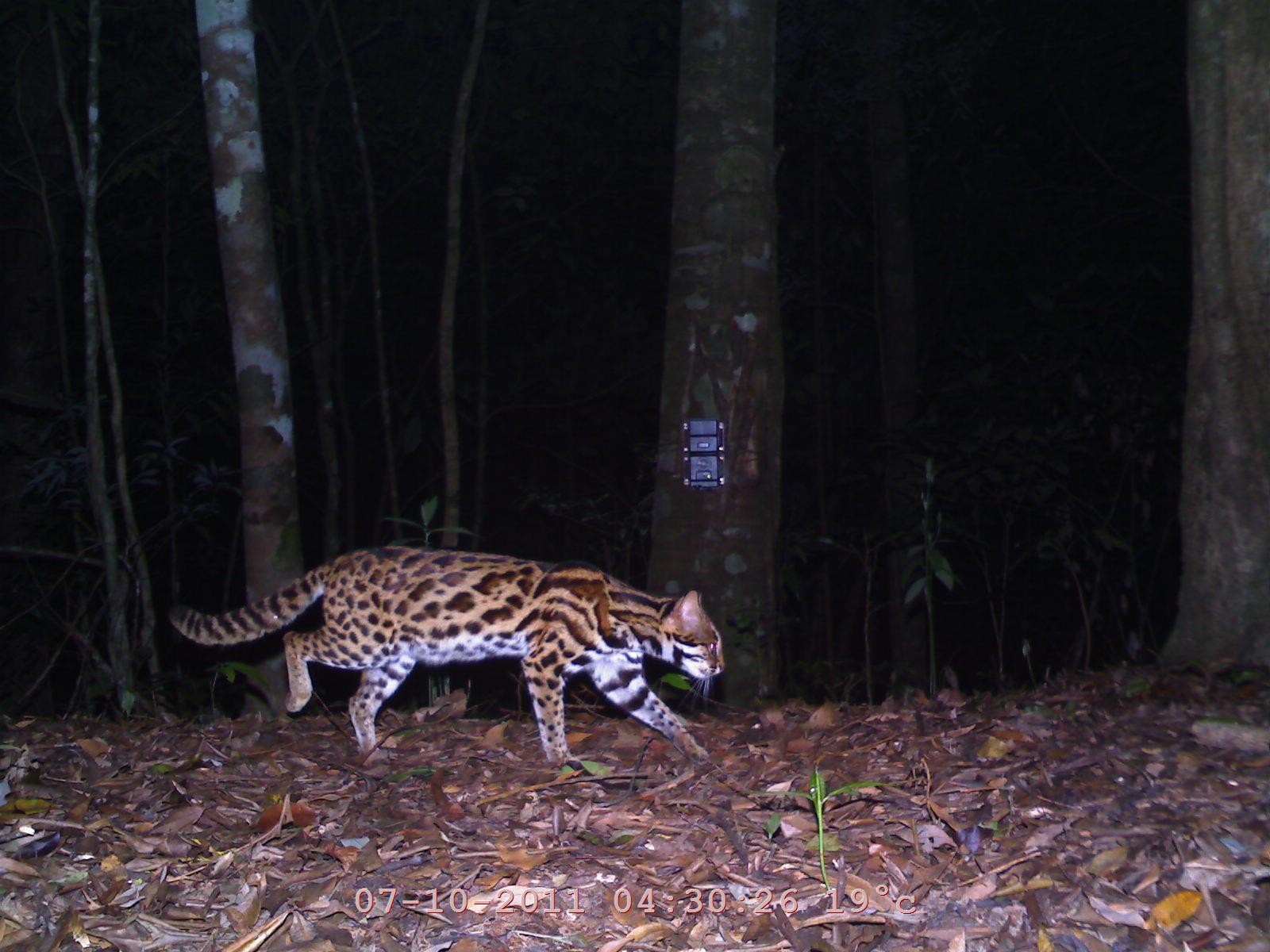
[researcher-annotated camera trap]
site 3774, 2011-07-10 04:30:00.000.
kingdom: Animalia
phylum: Chordata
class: Mammalia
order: Carnivora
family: Felidae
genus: Prionailurus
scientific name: Prionailurus bengalensis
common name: mainland leopard cat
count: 1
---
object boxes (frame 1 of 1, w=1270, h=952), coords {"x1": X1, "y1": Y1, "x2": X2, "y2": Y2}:
prionailurus bengalensis: {"x1": 167, "y1": 538, "x2": 723, "y2": 766}